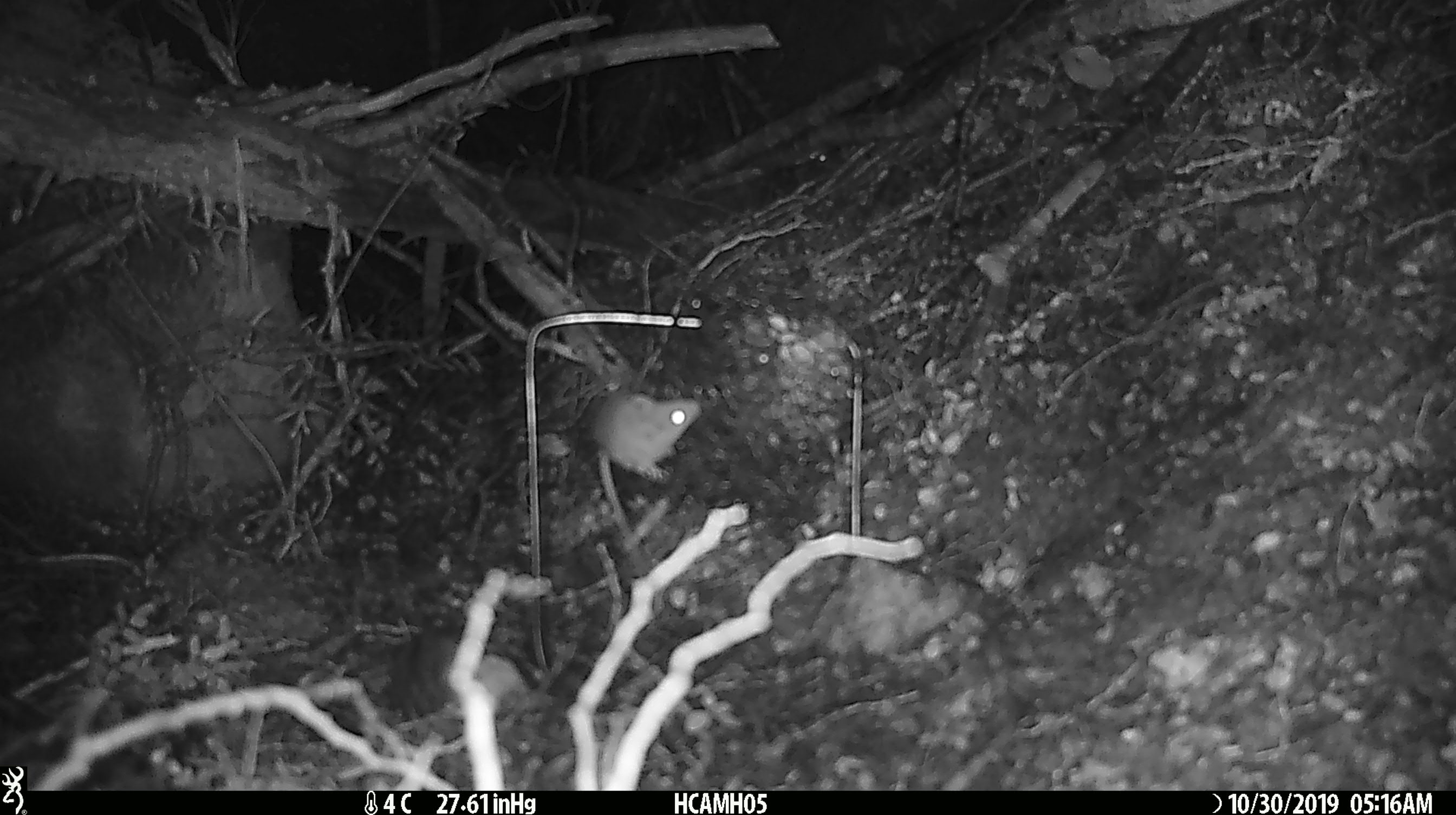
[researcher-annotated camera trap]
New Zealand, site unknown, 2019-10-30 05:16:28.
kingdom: Animalia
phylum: Chordata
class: Mammalia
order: Rodentia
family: Muridae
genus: Mus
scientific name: Mus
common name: mouse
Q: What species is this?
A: Mouse (Mus).